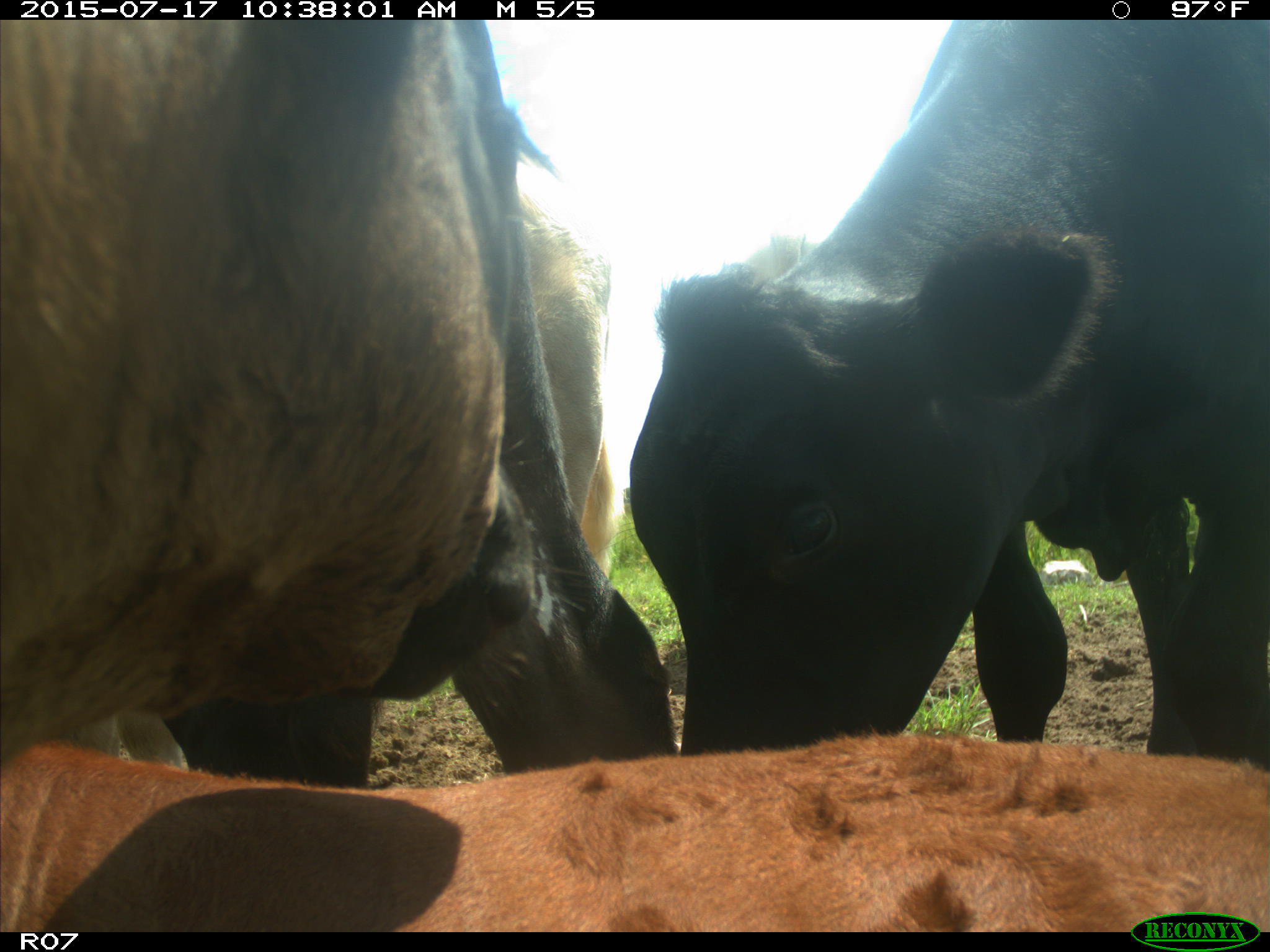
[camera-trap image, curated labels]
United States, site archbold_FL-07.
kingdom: Animalia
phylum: Chordata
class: Mammalia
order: Artiodactyla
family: Bovidae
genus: Bos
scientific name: Bos taurus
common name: domestic cow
Bos taurus (domestic cow).